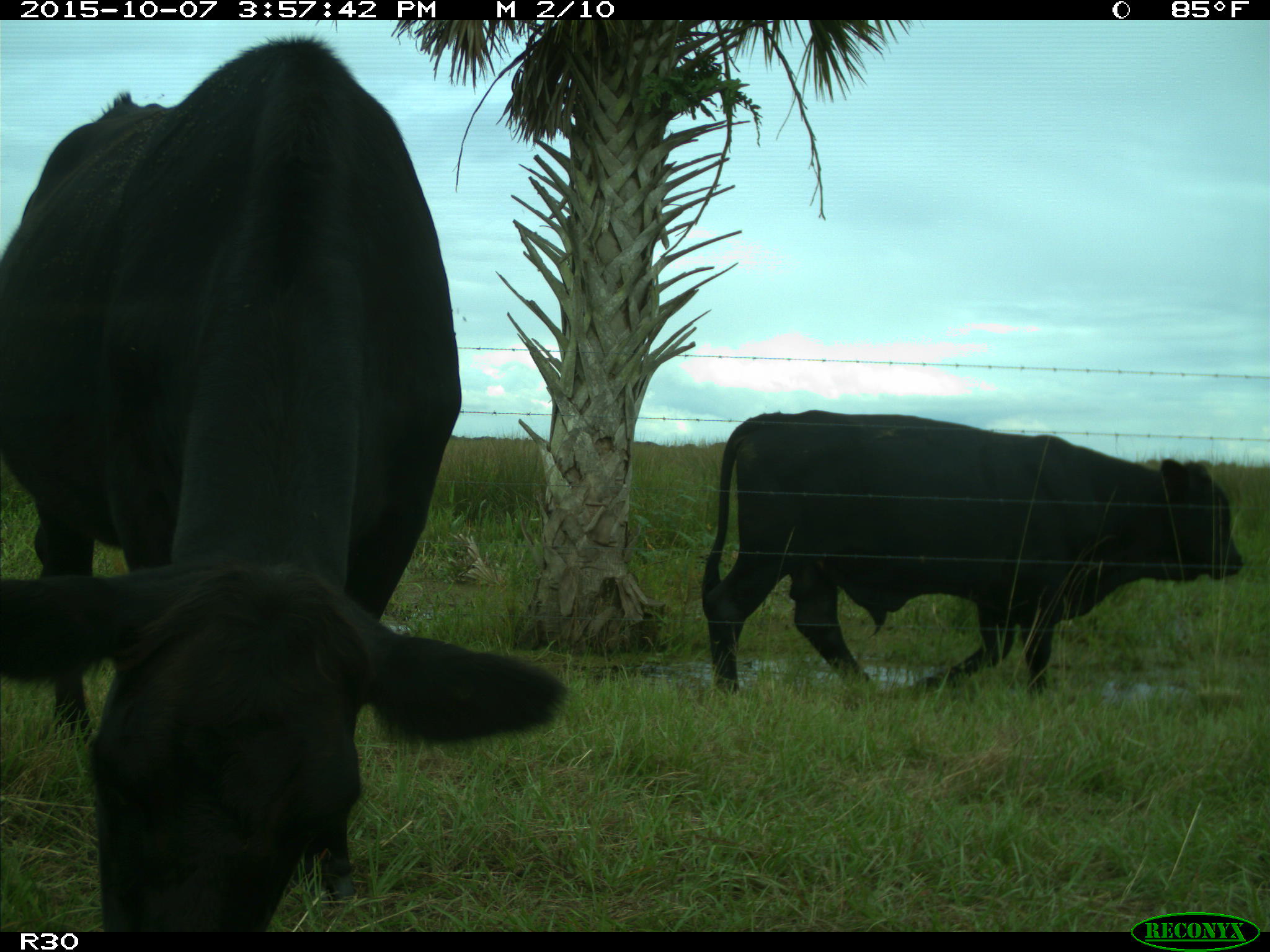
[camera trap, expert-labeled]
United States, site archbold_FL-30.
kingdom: Animalia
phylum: Chordata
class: Mammalia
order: Artiodactyla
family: Bovidae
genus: Bos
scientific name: Bos taurus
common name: domestic cow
Bos taurus (domestic cow).